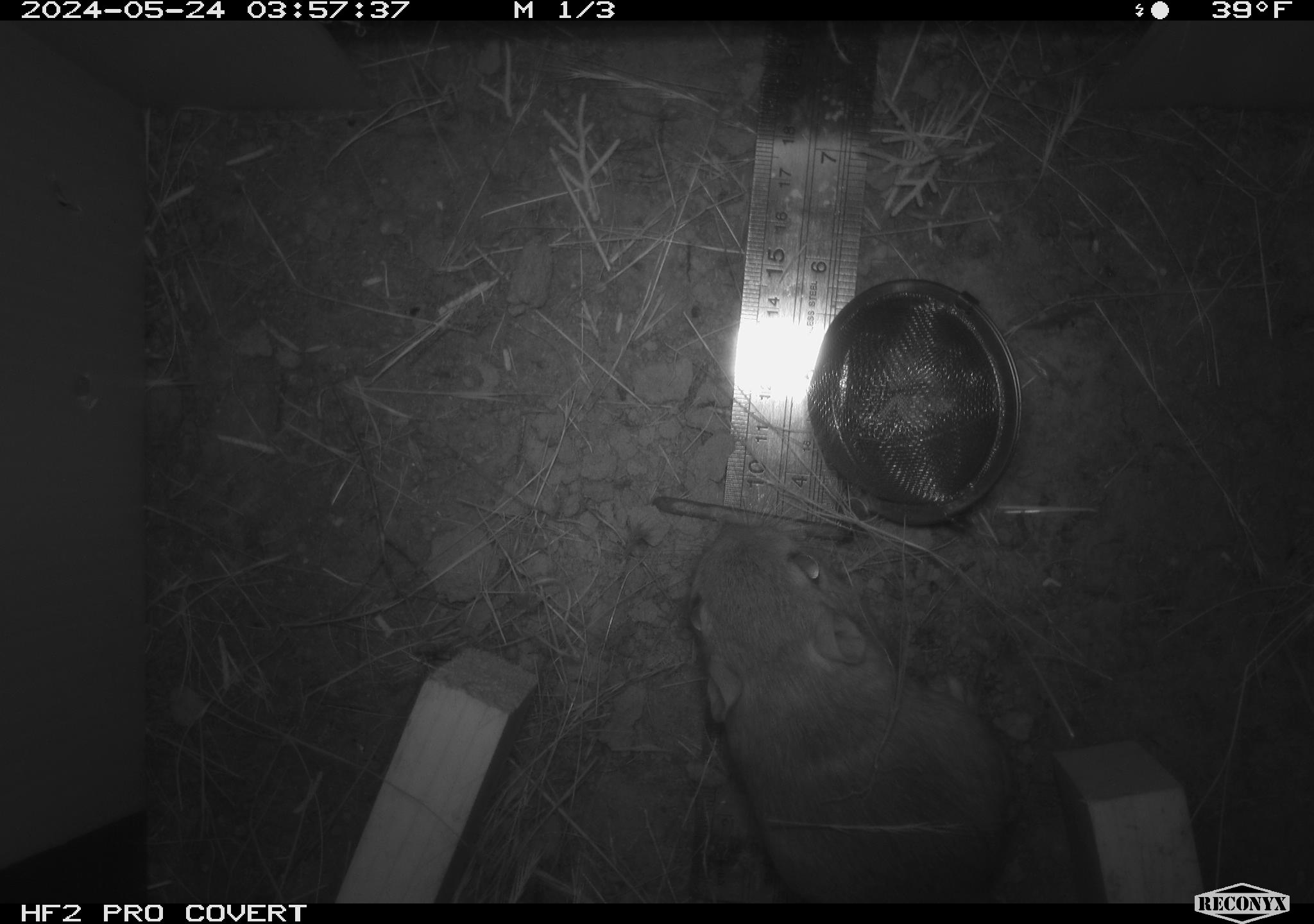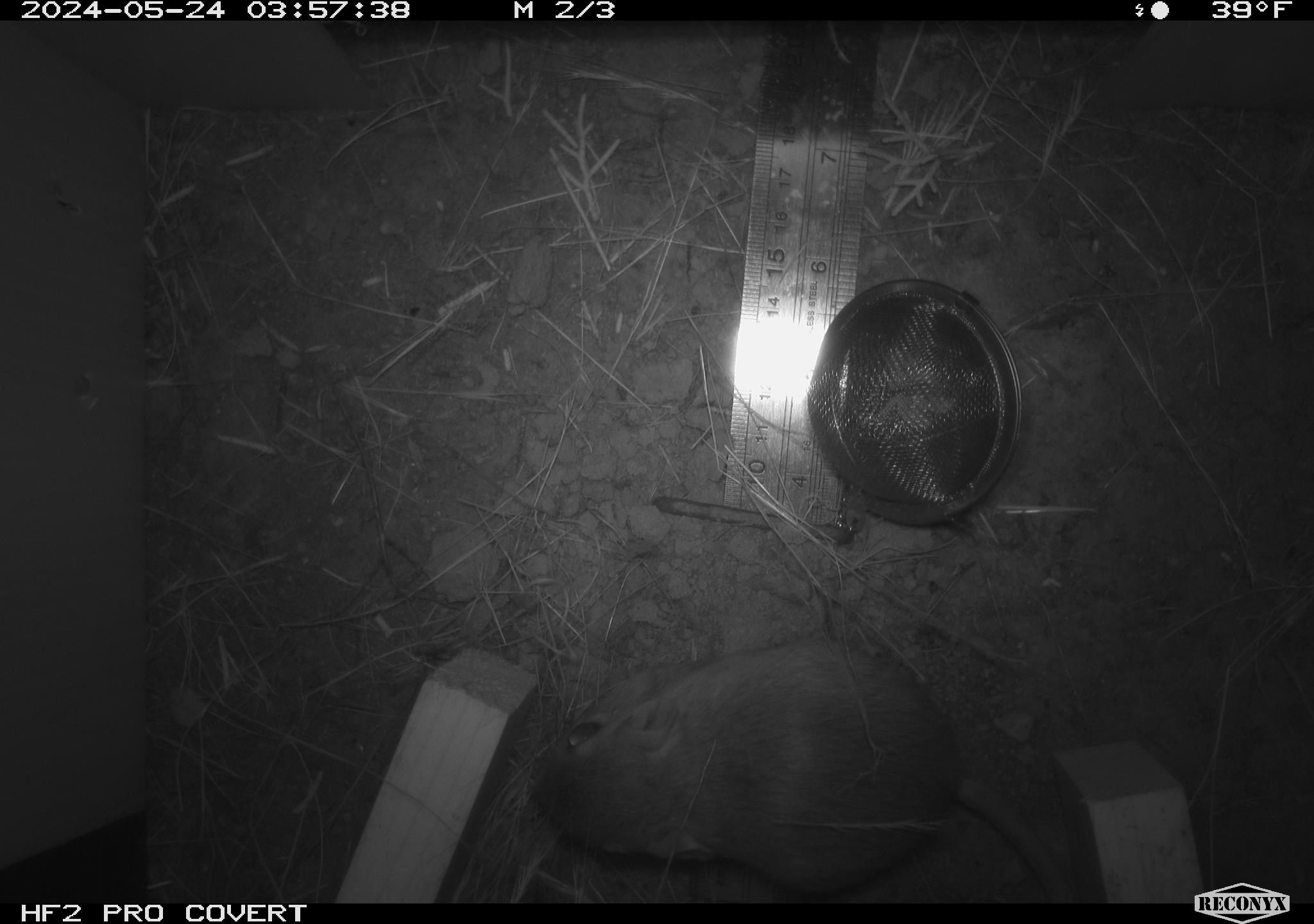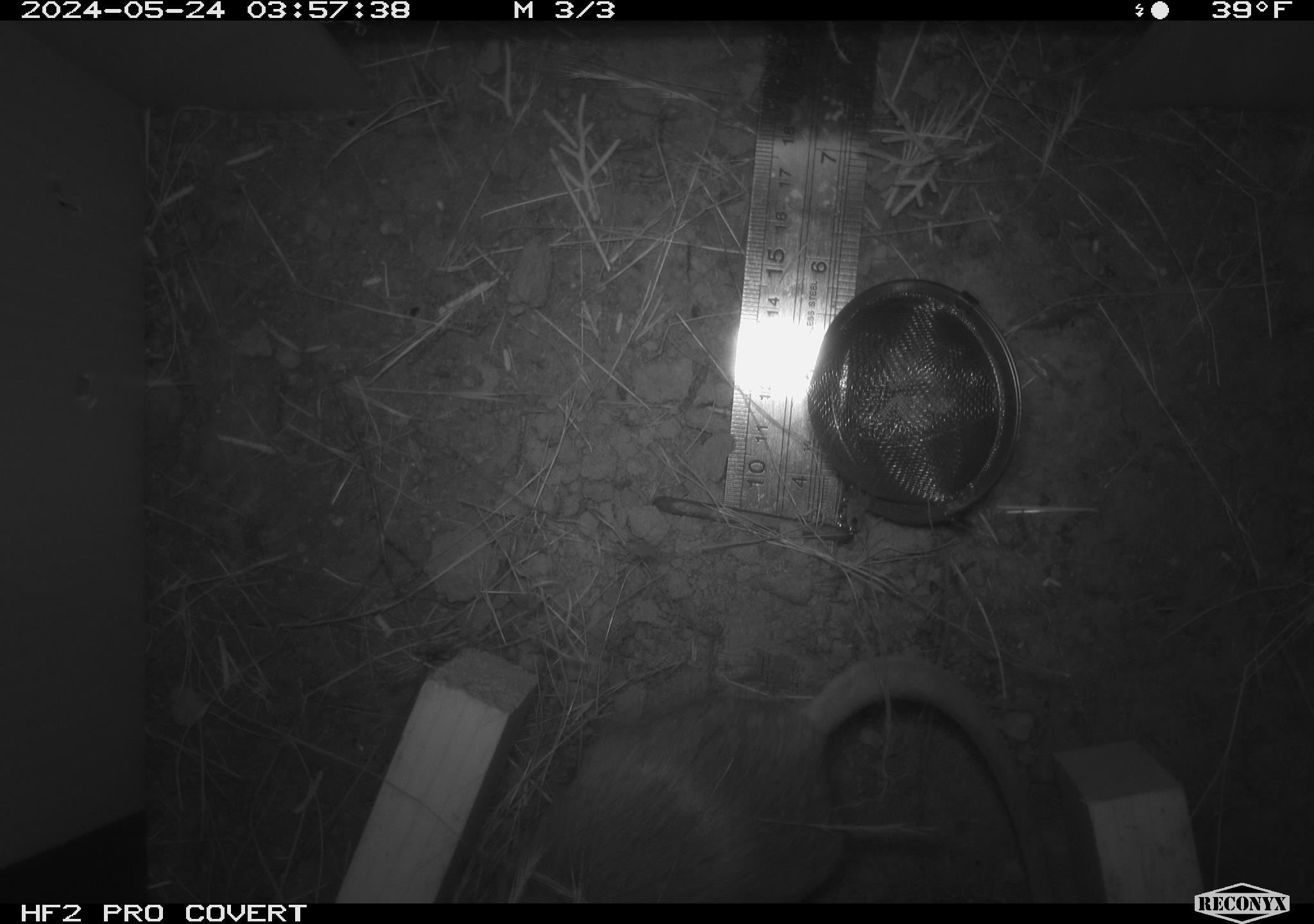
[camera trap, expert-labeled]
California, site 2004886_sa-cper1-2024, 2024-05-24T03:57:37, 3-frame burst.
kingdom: Animalia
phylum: Chordata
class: Mammalia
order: Rodentia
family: Heteromyidae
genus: Dipodomys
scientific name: Dipodomys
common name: kangaroo rats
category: dipodomys species